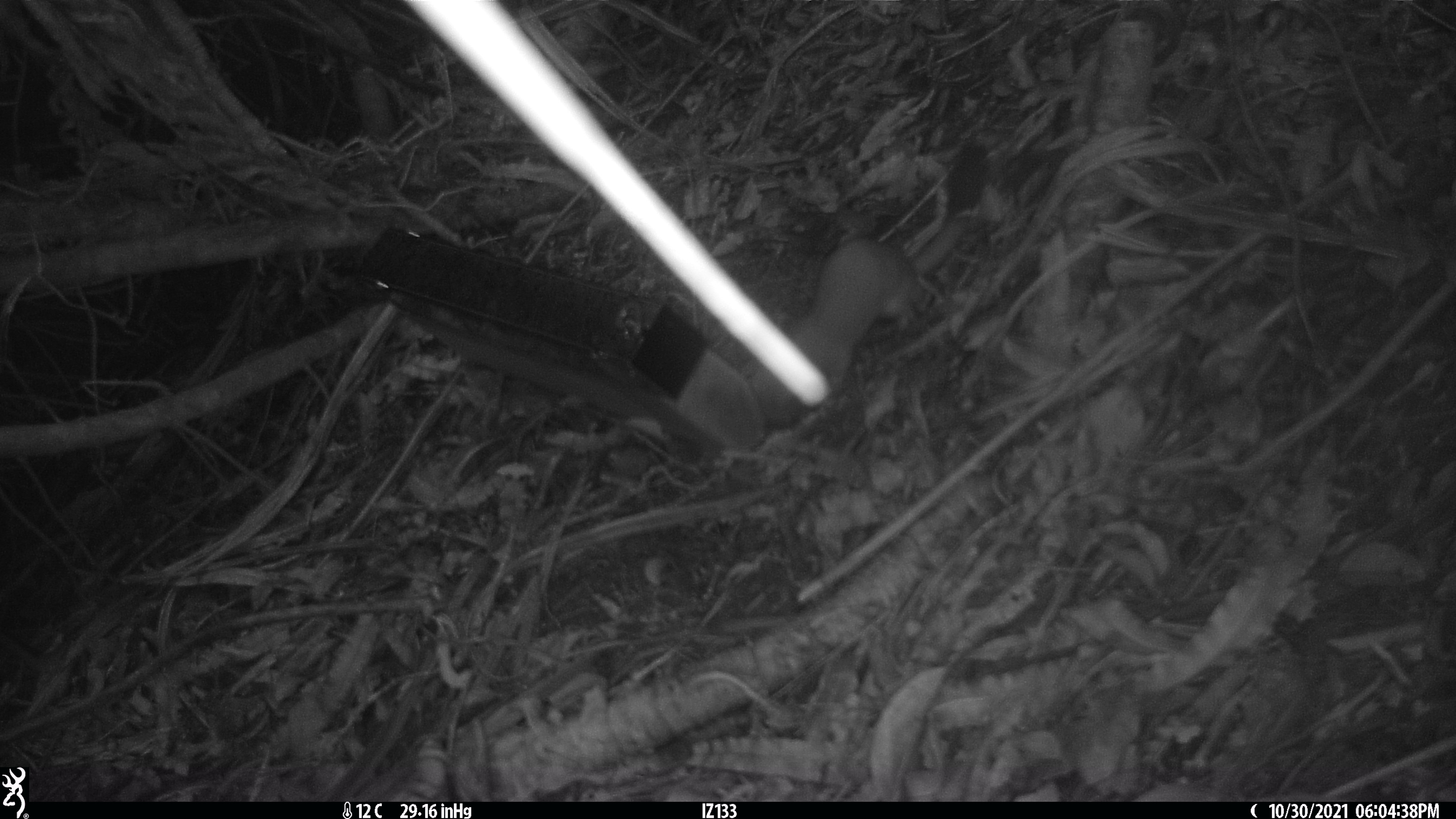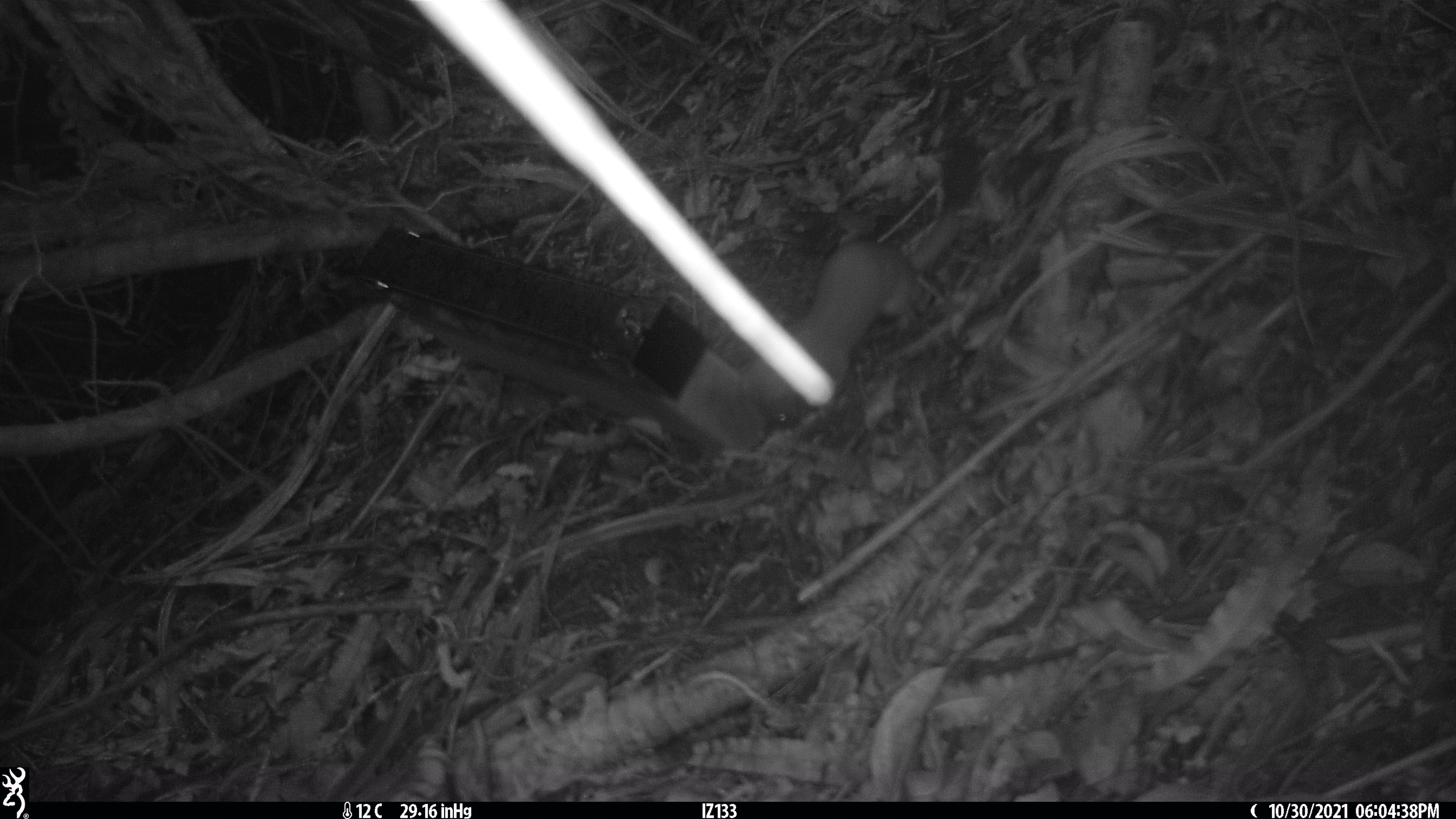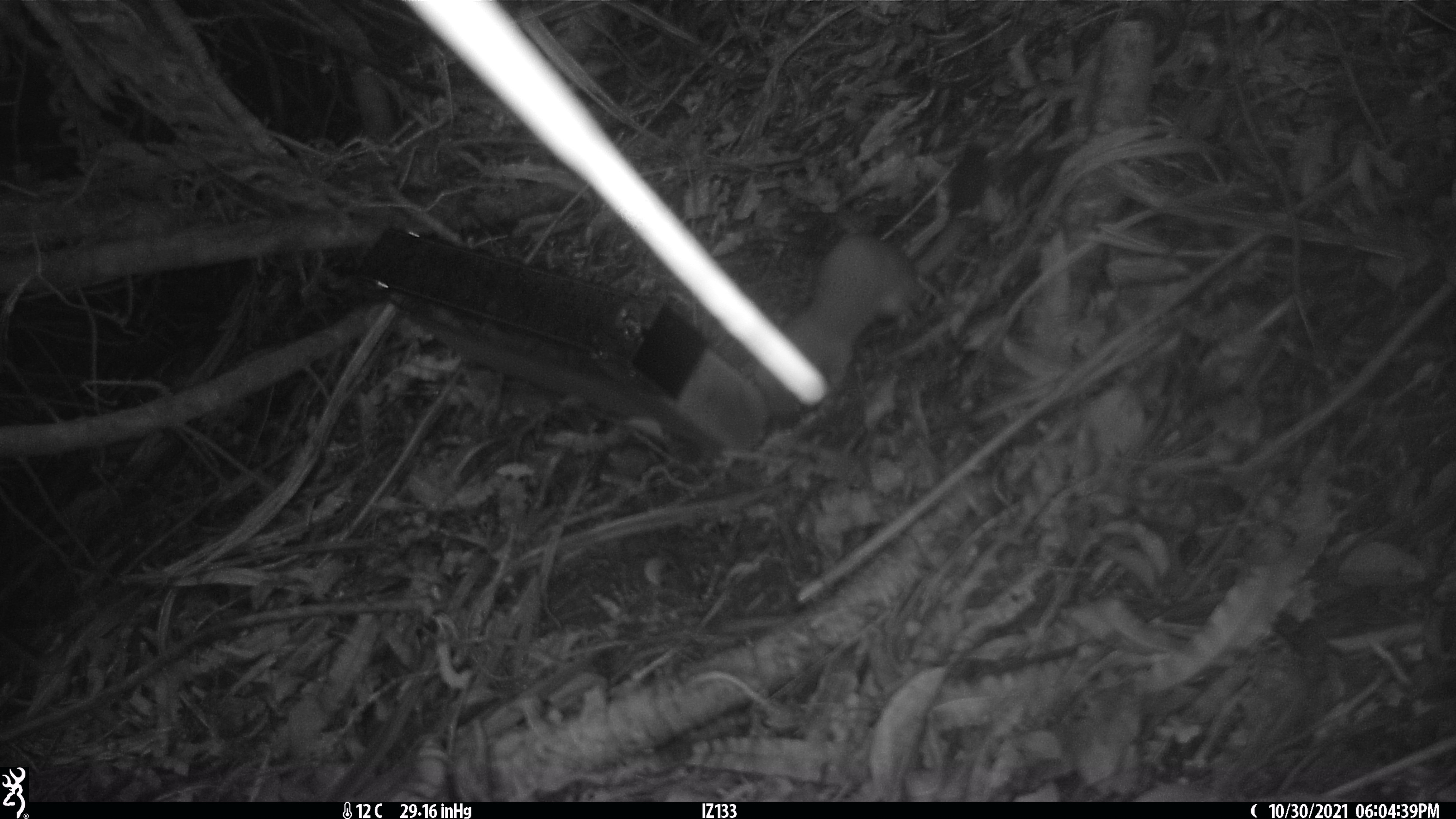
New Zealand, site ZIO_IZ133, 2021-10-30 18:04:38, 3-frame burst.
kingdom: Animalia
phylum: Chordata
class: Mammalia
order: Carnivora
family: Mustelidae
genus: Mustela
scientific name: Mustela erminea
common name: stoat